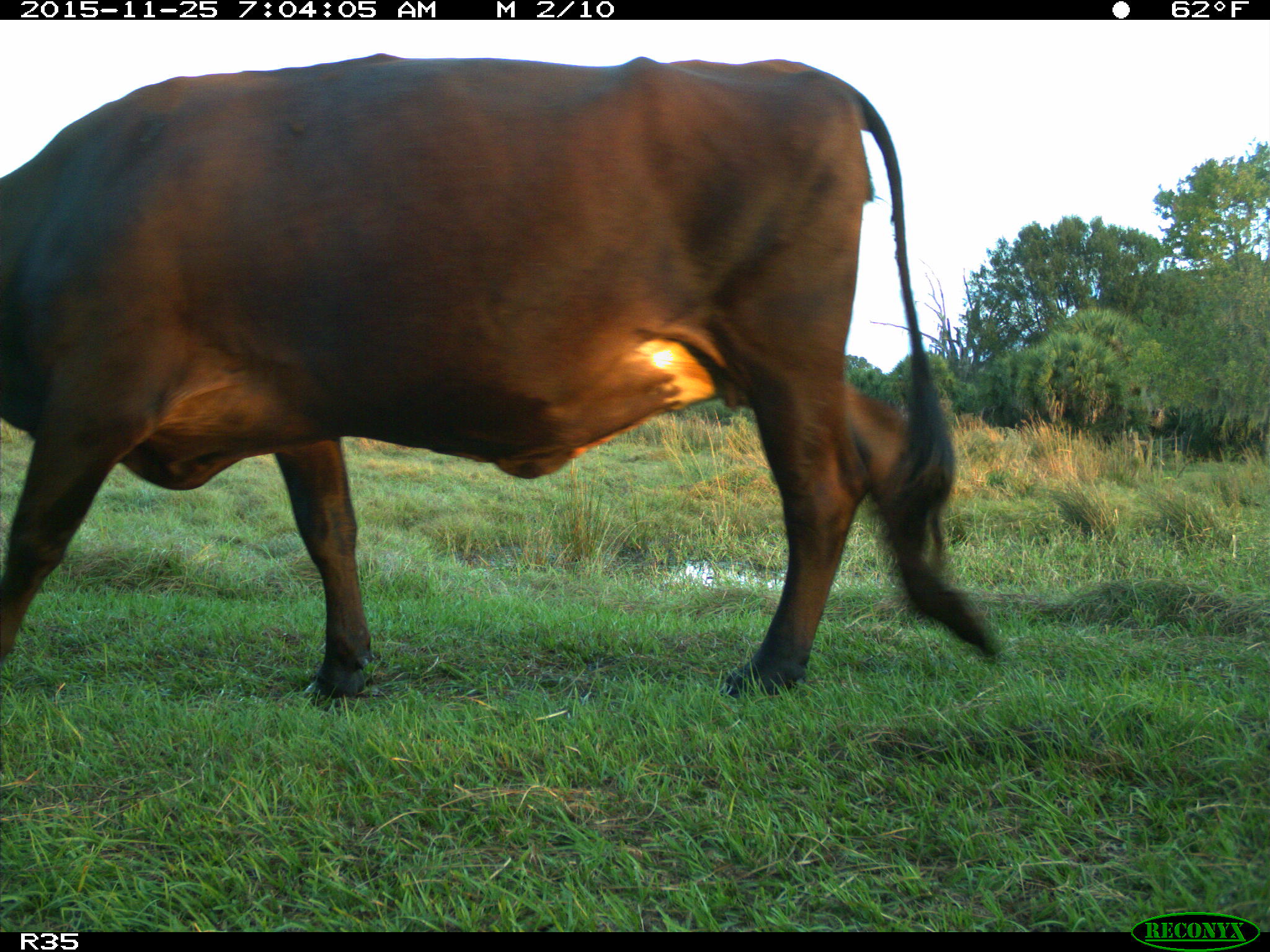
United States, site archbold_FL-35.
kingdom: Animalia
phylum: Chordata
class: Mammalia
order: Artiodactyla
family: Bovidae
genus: Bos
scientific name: Bos taurus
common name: domestic cow